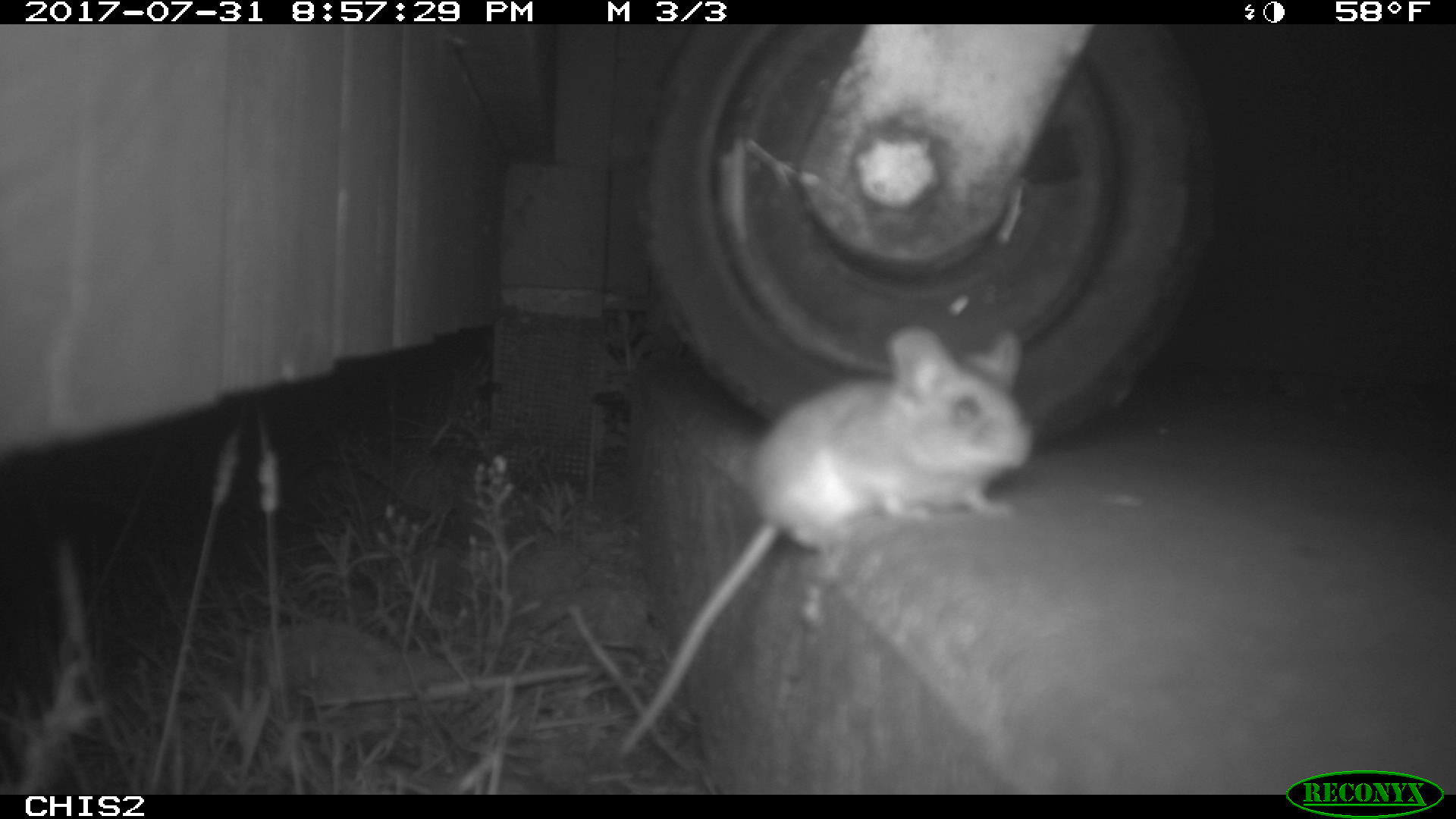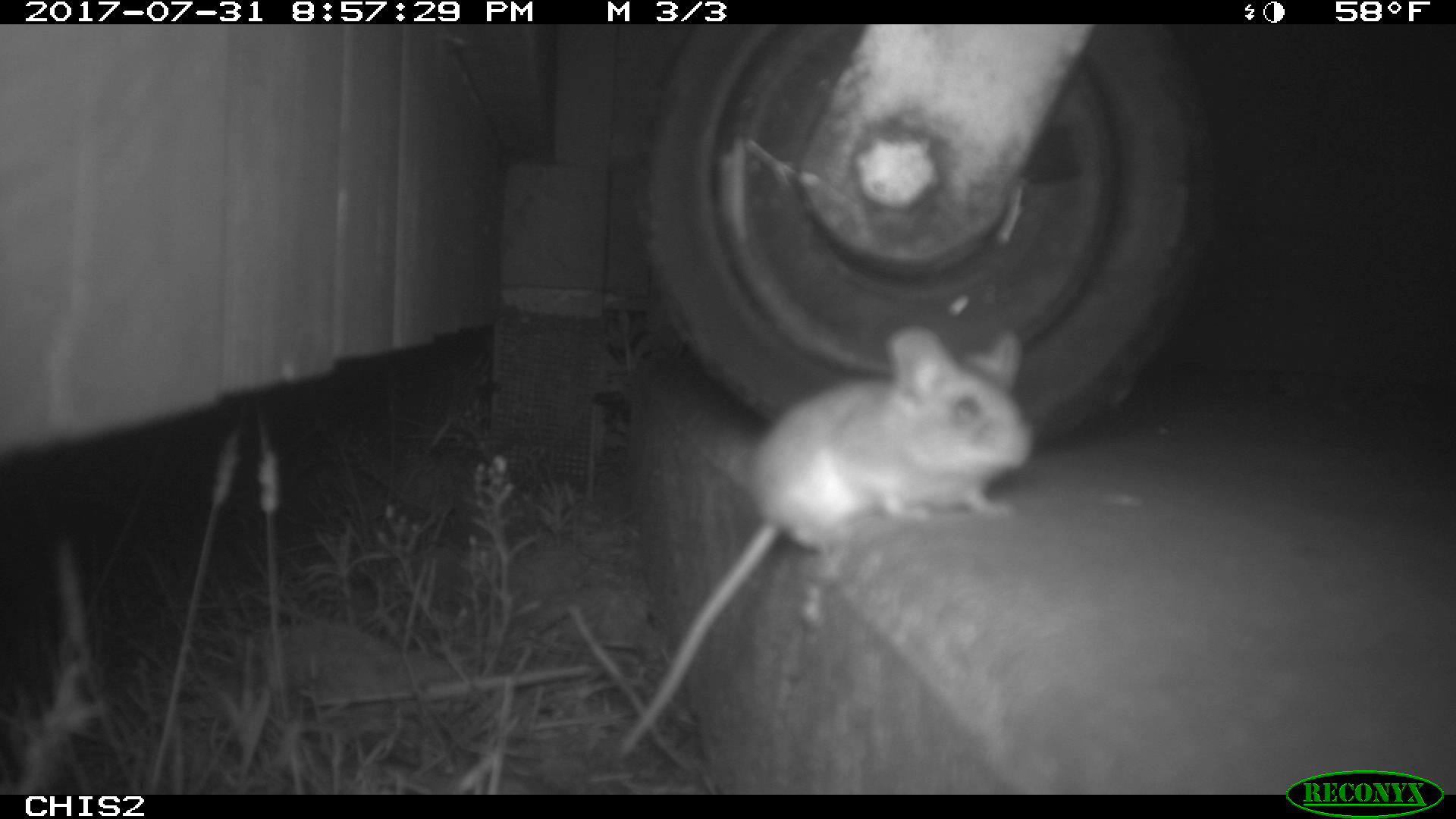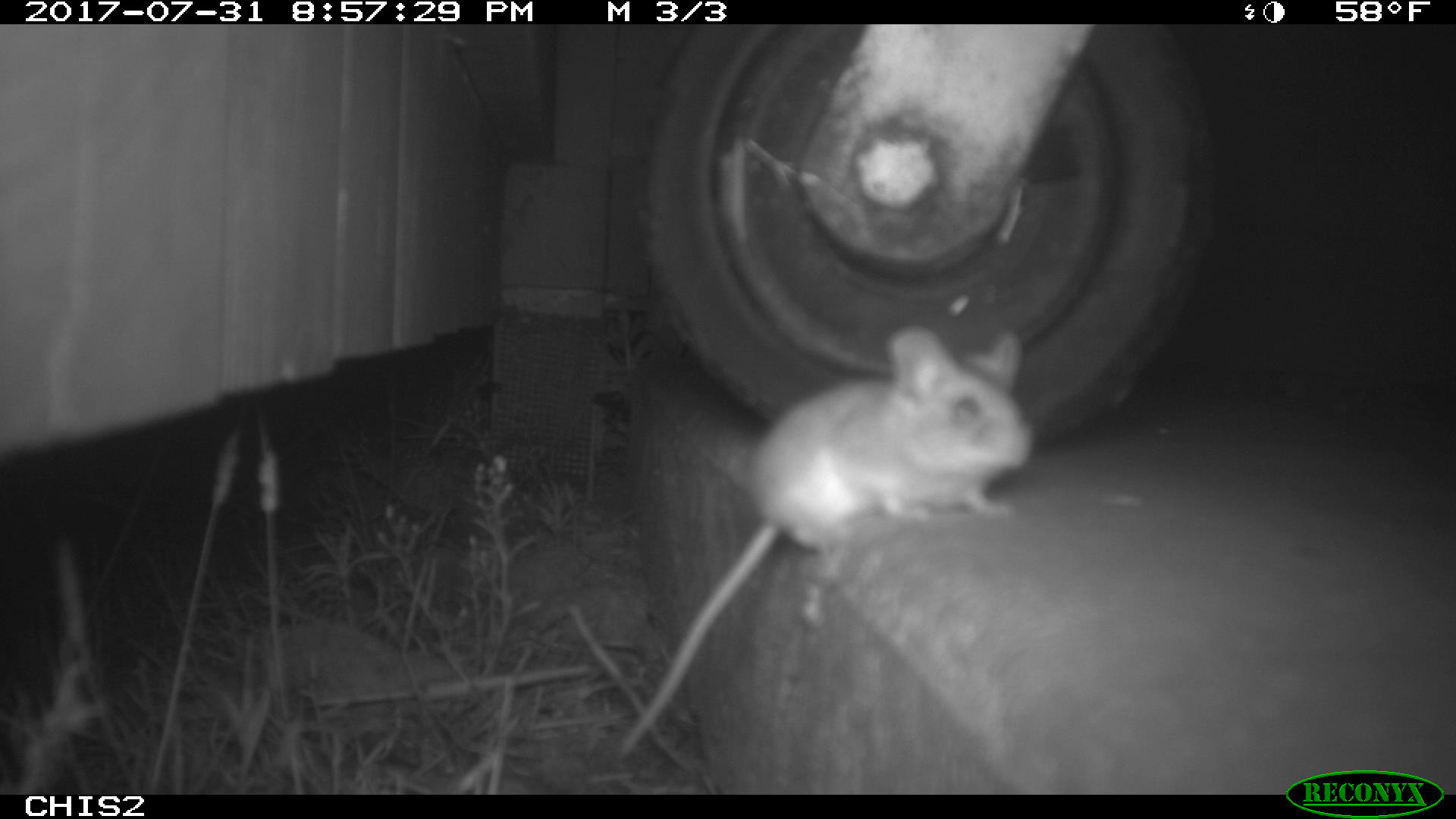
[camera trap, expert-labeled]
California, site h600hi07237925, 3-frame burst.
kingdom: Animalia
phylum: Chordata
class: Mammalia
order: Rodentia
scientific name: Rodentia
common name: rodent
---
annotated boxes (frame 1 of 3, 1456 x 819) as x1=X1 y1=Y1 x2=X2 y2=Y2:
rodent: x1=603 y1=323 x2=1039 y2=755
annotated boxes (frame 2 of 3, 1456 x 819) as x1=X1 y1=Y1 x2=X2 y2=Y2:
rodent: x1=613 y1=319 x2=1034 y2=762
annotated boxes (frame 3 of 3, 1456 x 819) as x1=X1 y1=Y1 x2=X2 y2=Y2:
rodent: x1=621 y1=327 x2=1036 y2=758